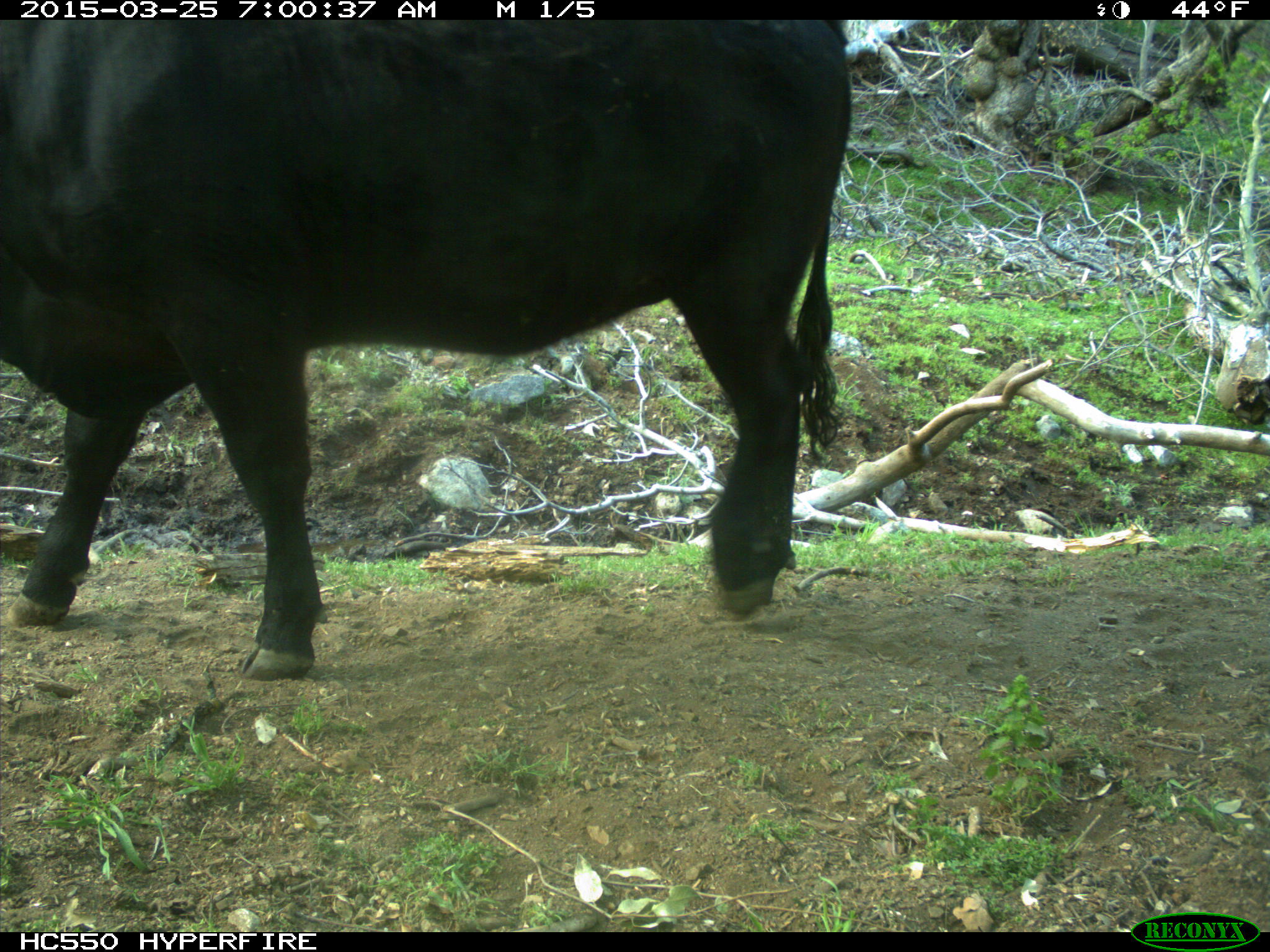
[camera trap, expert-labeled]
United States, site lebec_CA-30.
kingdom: Animalia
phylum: Chordata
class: Mammalia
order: Artiodactyla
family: Bovidae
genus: Bos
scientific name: Bos taurus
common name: domestic cow